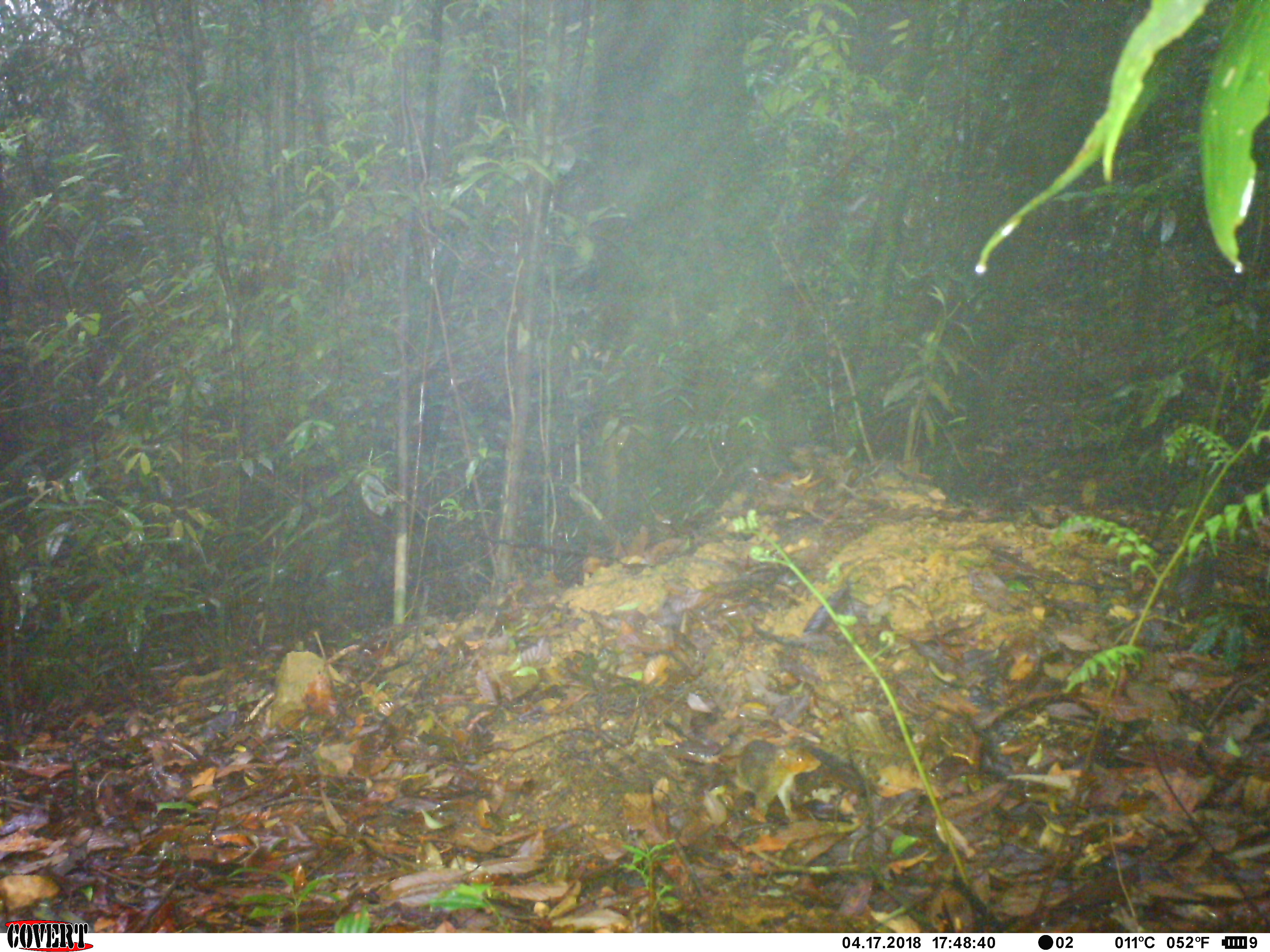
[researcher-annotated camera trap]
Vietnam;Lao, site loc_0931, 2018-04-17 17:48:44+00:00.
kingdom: Animalia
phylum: Chordata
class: Mammalia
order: Rodentia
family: Sciuridae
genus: Dremomys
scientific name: Dremomys rufigenis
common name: red-cheeked squirrel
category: red cheeked squirrel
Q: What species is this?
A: Red cheeked squirrel (red-cheeked squirrel) (Dremomys rufigenis).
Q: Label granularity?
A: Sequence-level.